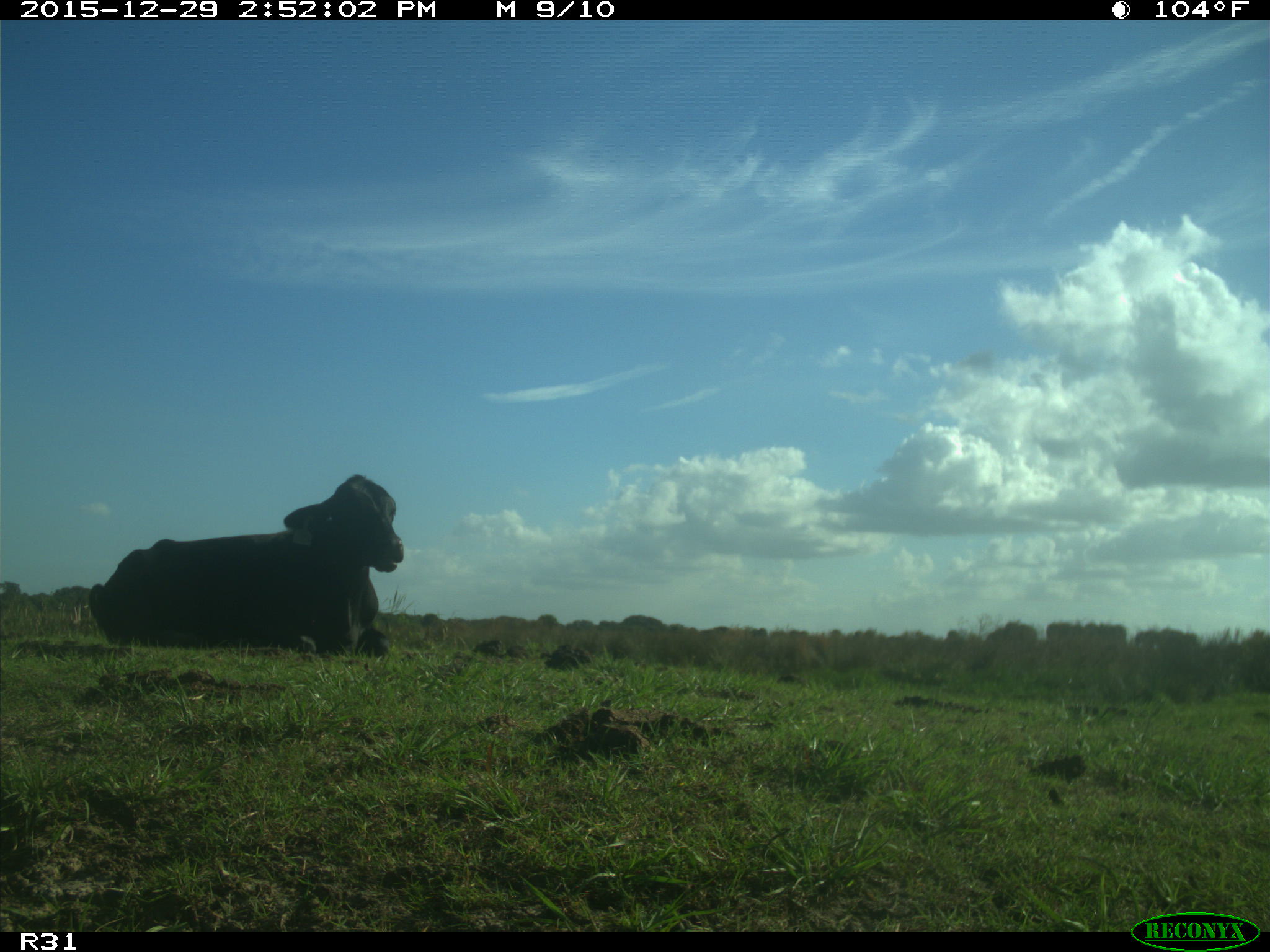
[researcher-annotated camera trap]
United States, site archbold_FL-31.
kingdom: Animalia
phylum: Chordata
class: Mammalia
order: Artiodactyla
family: Bovidae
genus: Bos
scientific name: Bos taurus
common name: domestic cow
Bos taurus (domestic cow).